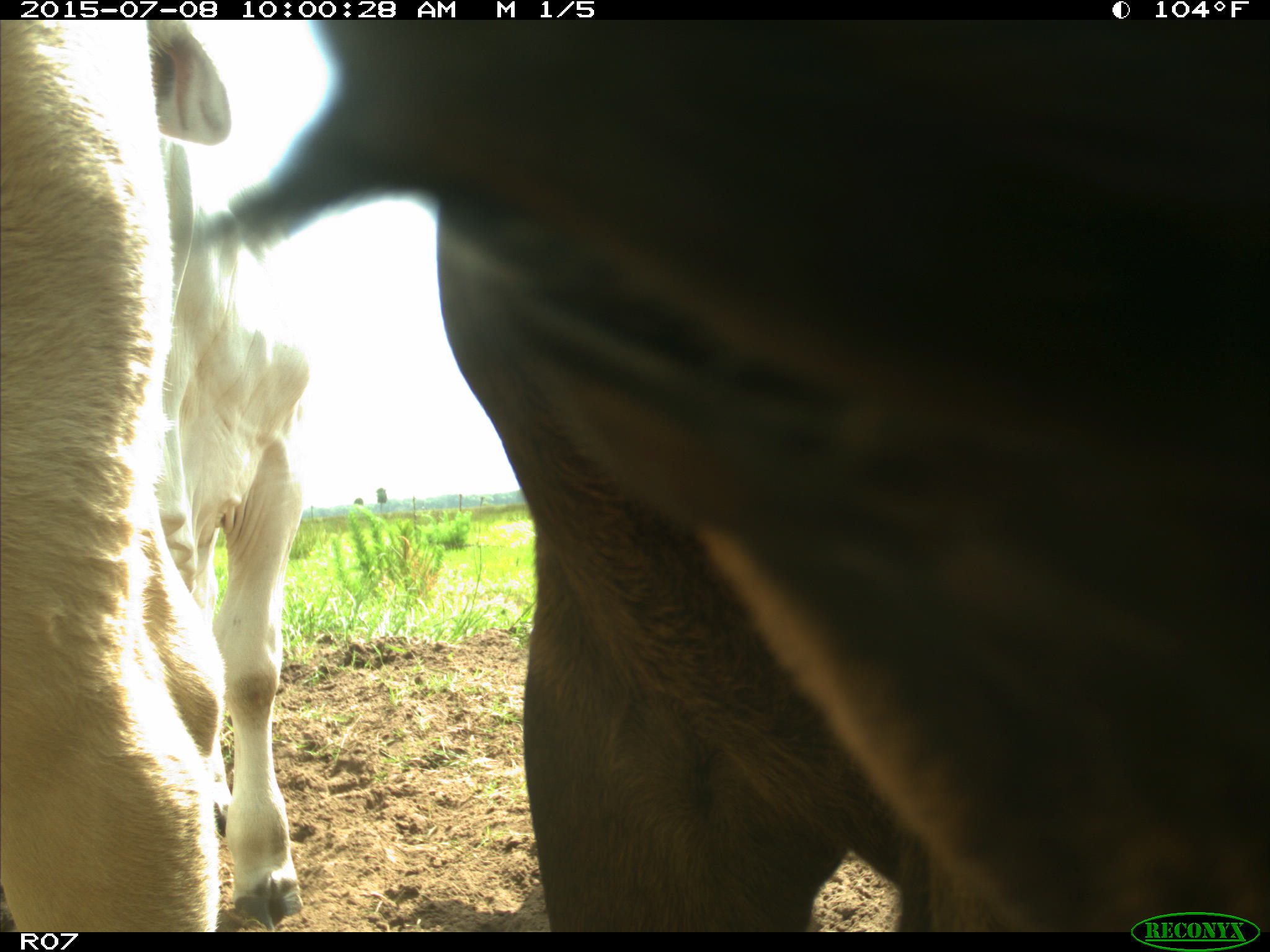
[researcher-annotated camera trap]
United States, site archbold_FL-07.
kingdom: Animalia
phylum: Chordata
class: Mammalia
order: Artiodactyla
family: Bovidae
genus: Bos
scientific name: Bos taurus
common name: domestic cow